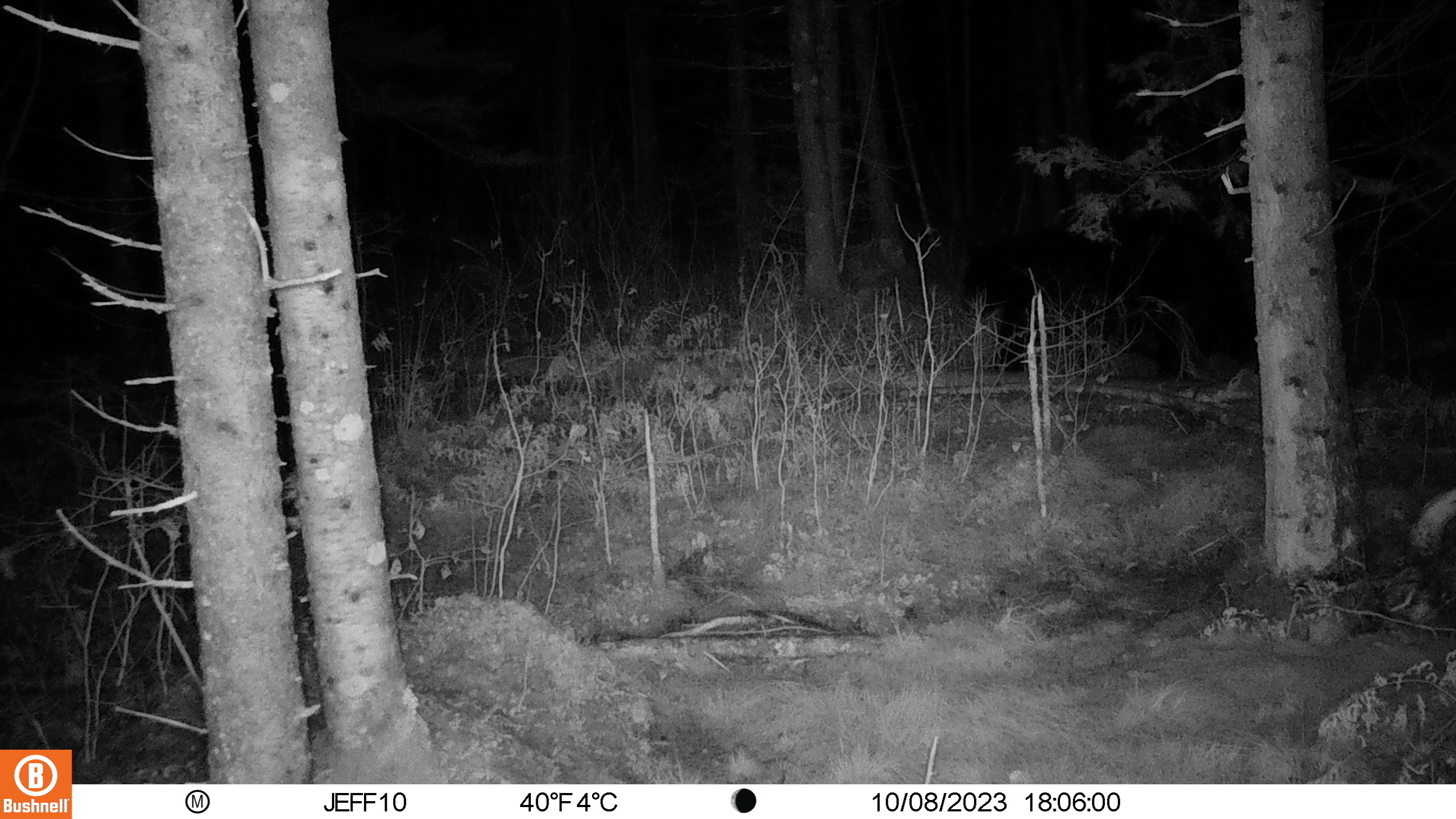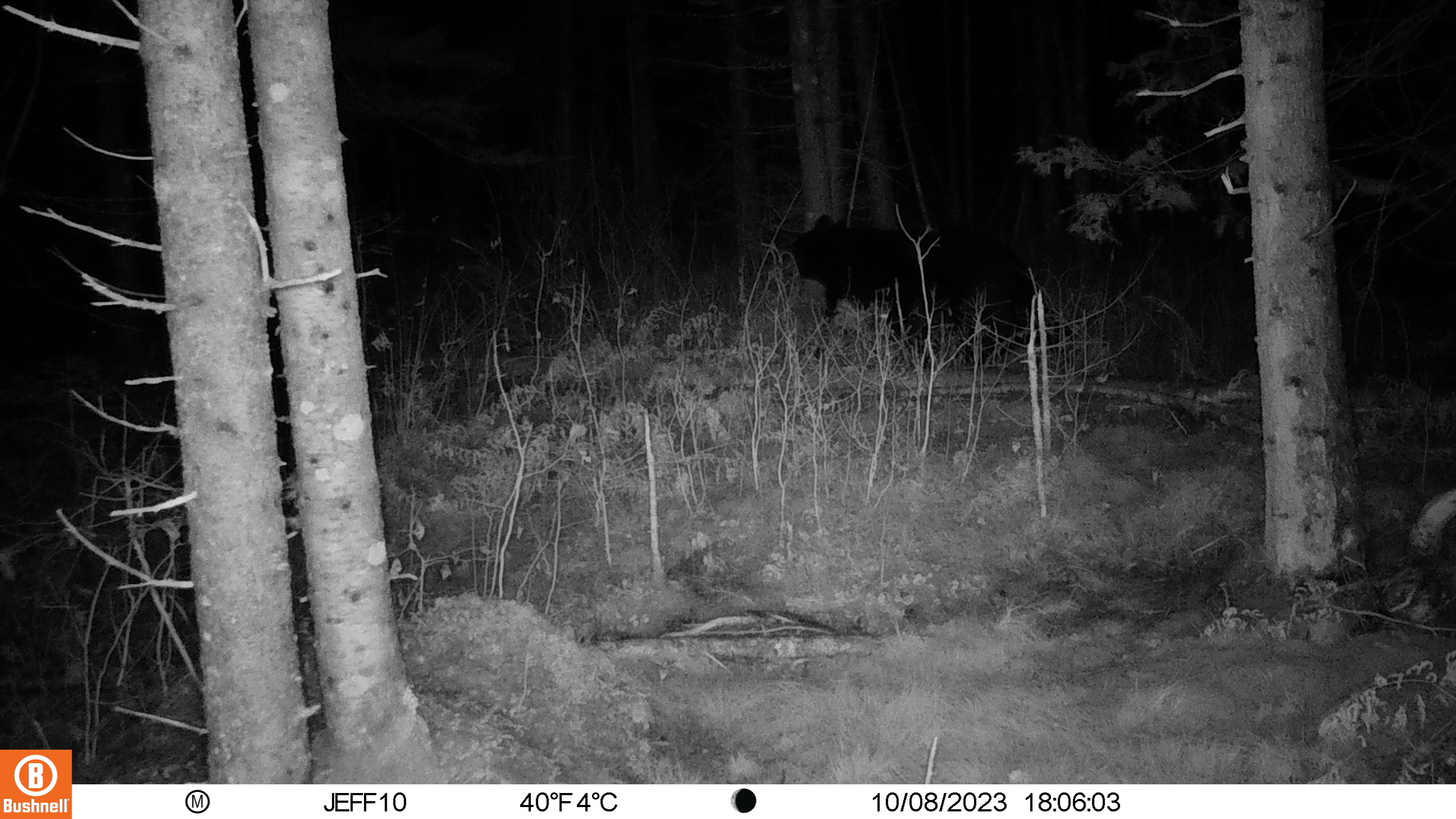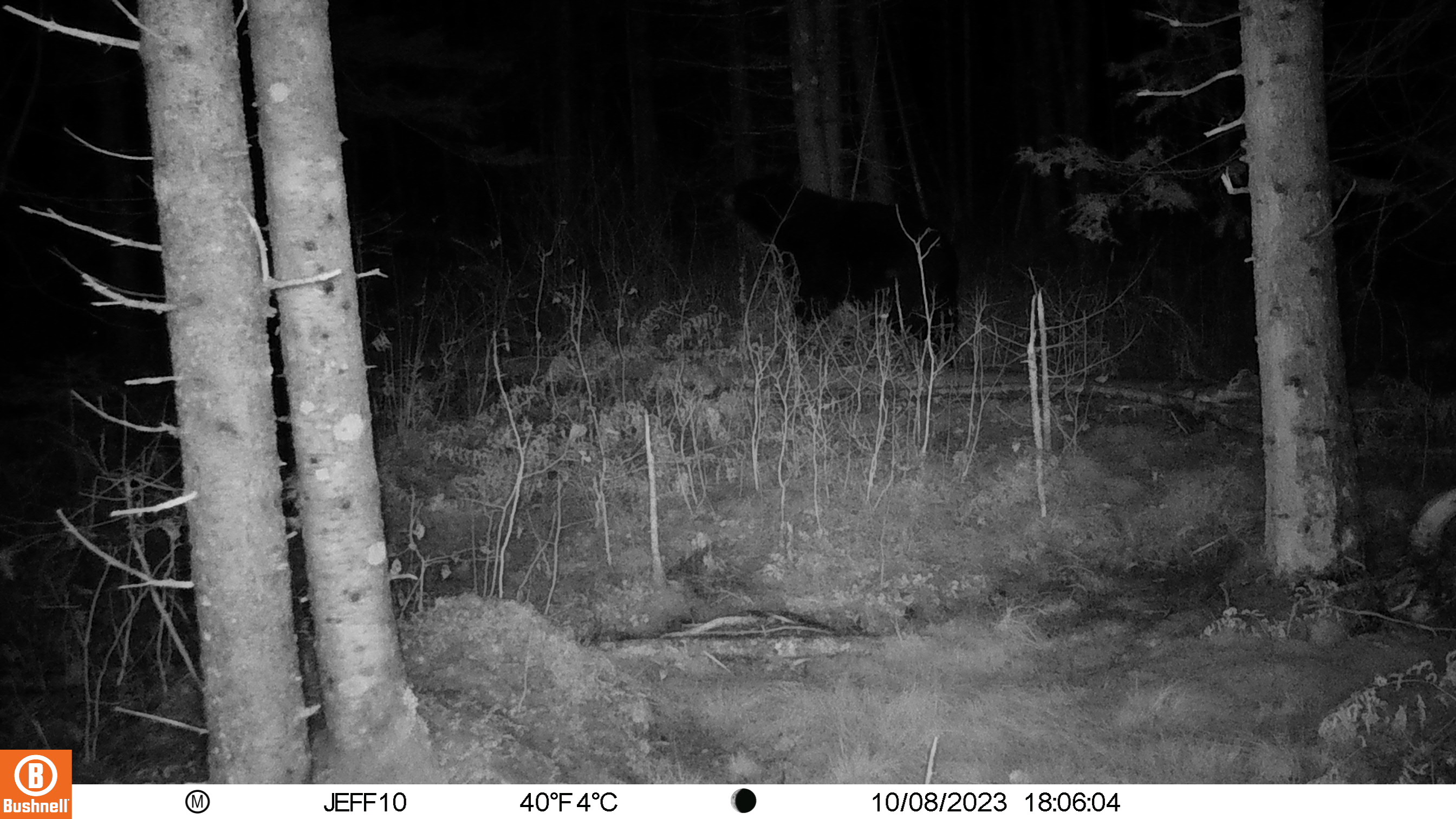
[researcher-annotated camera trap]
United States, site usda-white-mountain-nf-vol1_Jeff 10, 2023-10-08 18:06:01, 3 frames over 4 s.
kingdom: Animalia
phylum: Chordata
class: Mammalia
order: Carnivora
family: Ursidae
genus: Ursus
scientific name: Ursus americanus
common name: black bear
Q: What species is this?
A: Black bear (Ursus americanus).